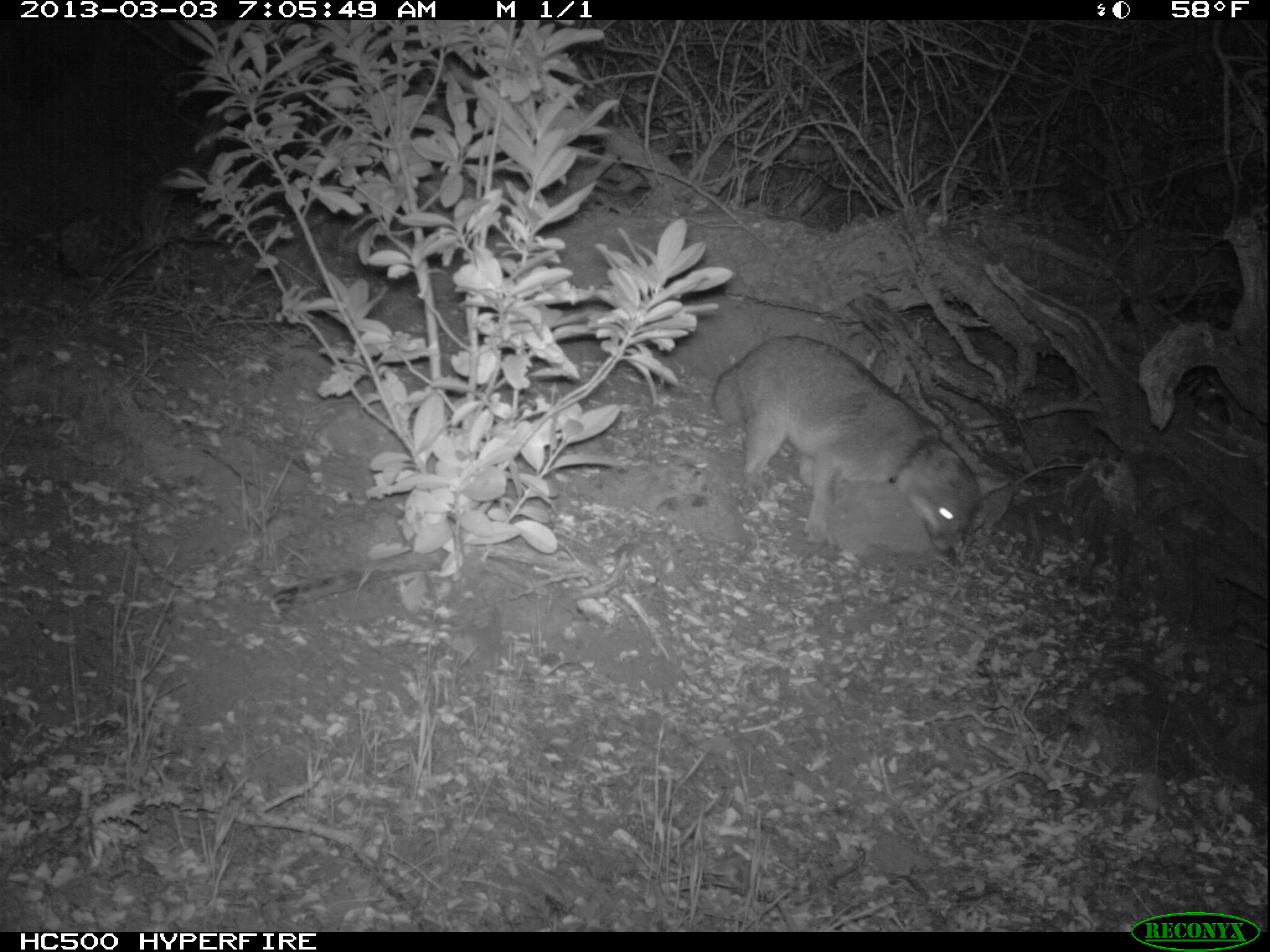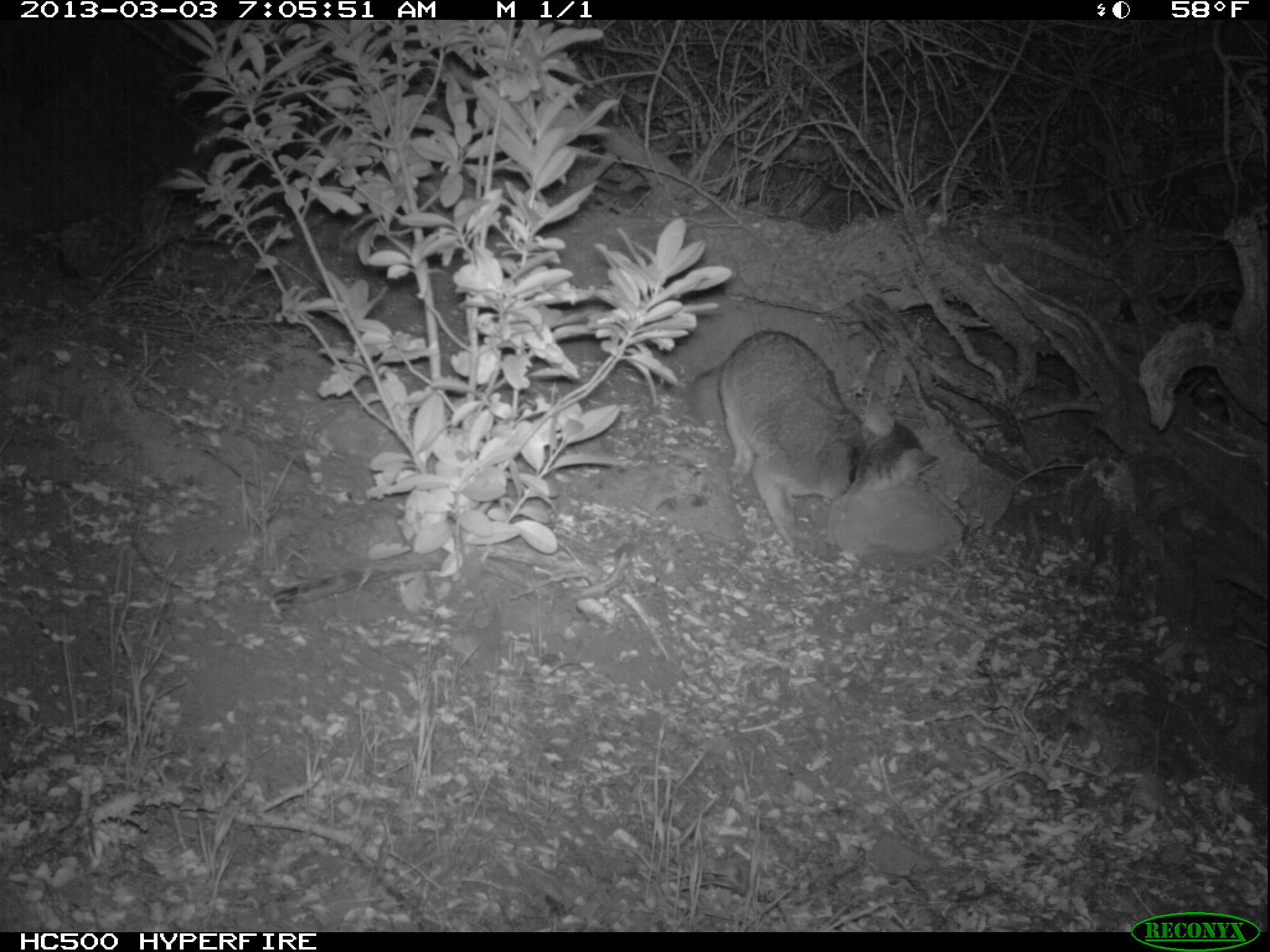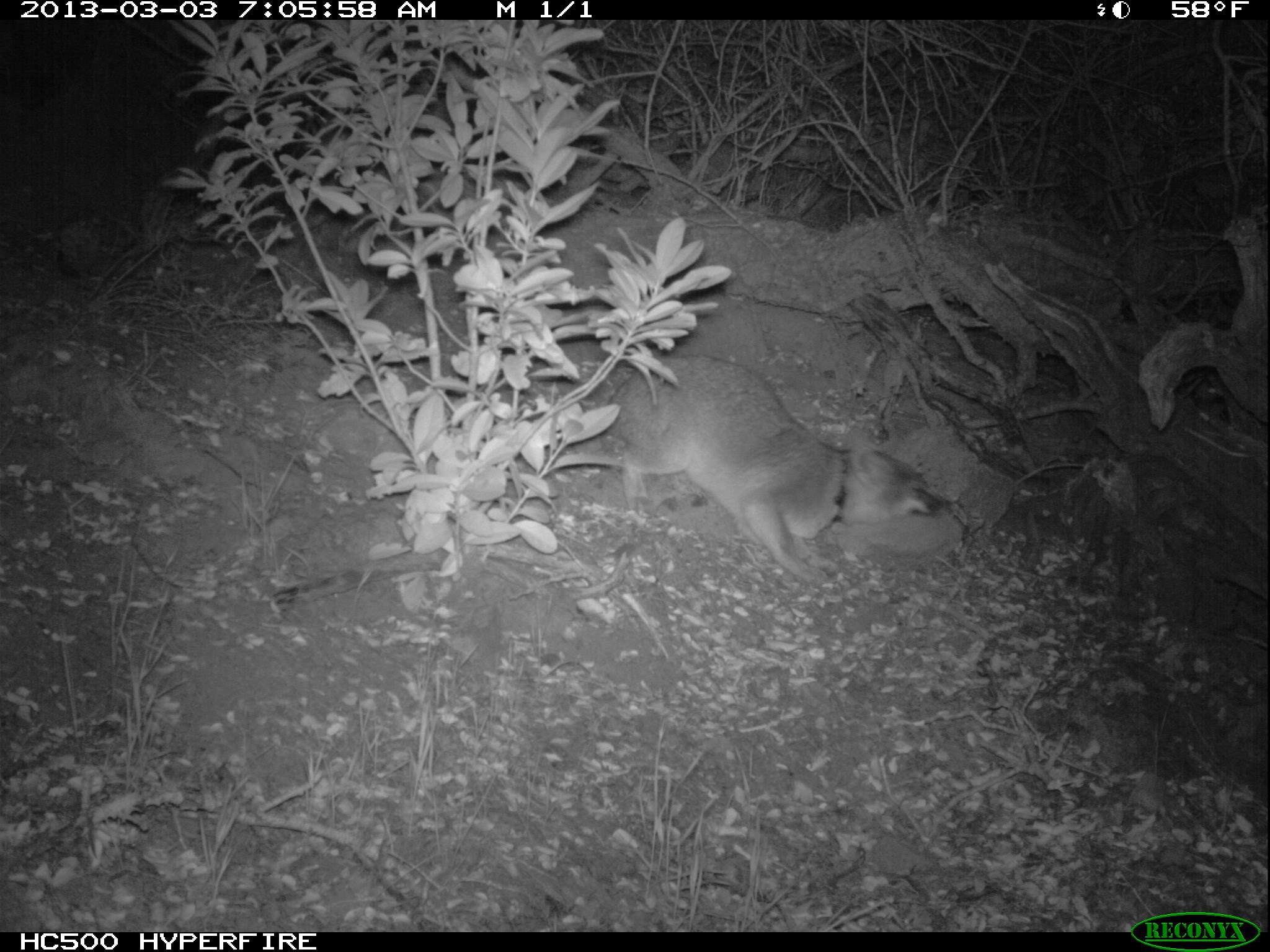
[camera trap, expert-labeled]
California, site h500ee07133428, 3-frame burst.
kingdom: Animalia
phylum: Chordata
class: Mammalia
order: Carnivora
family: Canidae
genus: Urocyon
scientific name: Urocyon littoralis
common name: island fox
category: fox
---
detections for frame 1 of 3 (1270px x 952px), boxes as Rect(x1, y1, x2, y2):
fox: Rect(711, 333, 1010, 552)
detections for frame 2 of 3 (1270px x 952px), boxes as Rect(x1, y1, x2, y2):
fox: Rect(690, 330, 939, 551)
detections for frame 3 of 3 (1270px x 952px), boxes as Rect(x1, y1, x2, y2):
fox: Rect(601, 356, 946, 584)